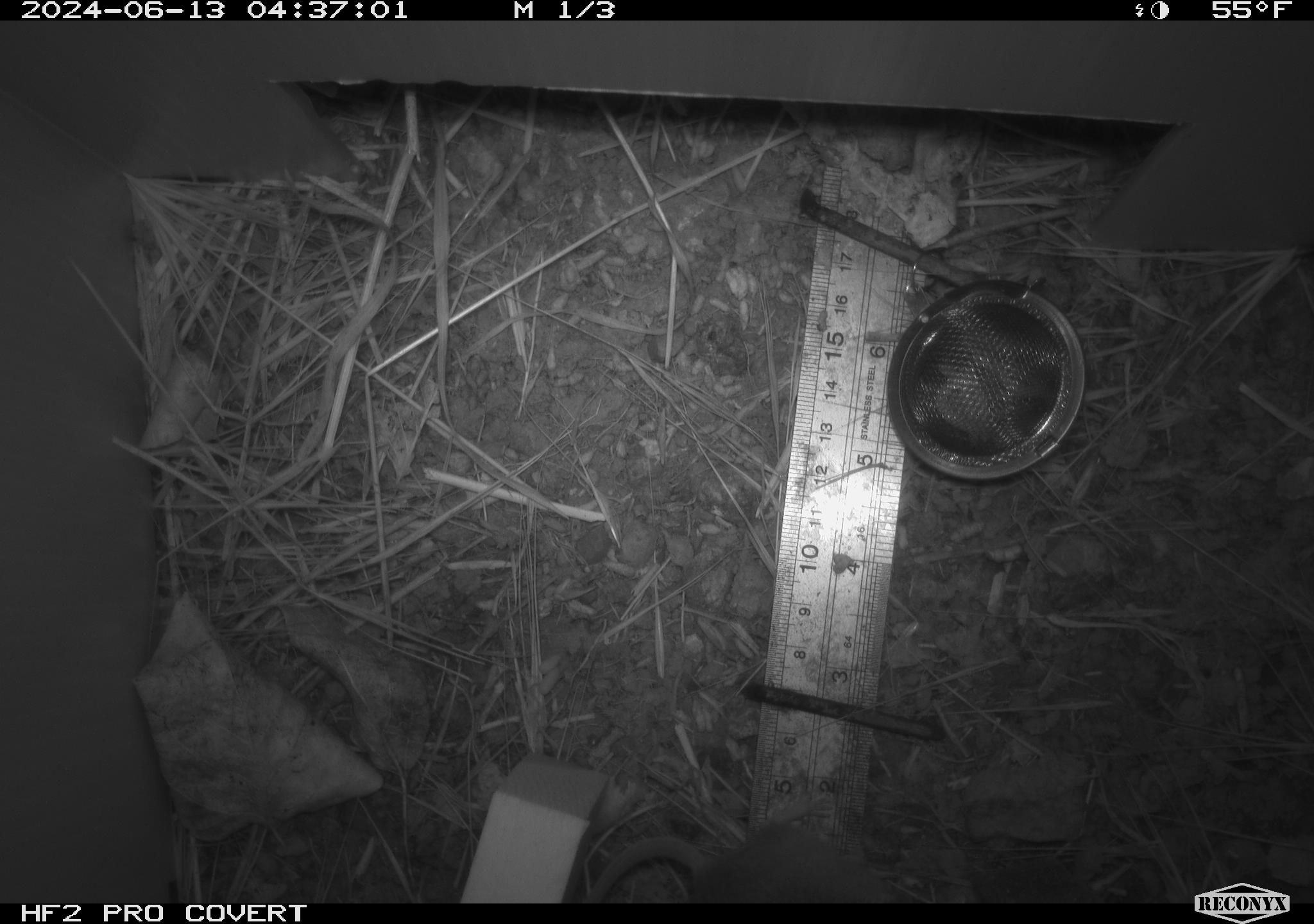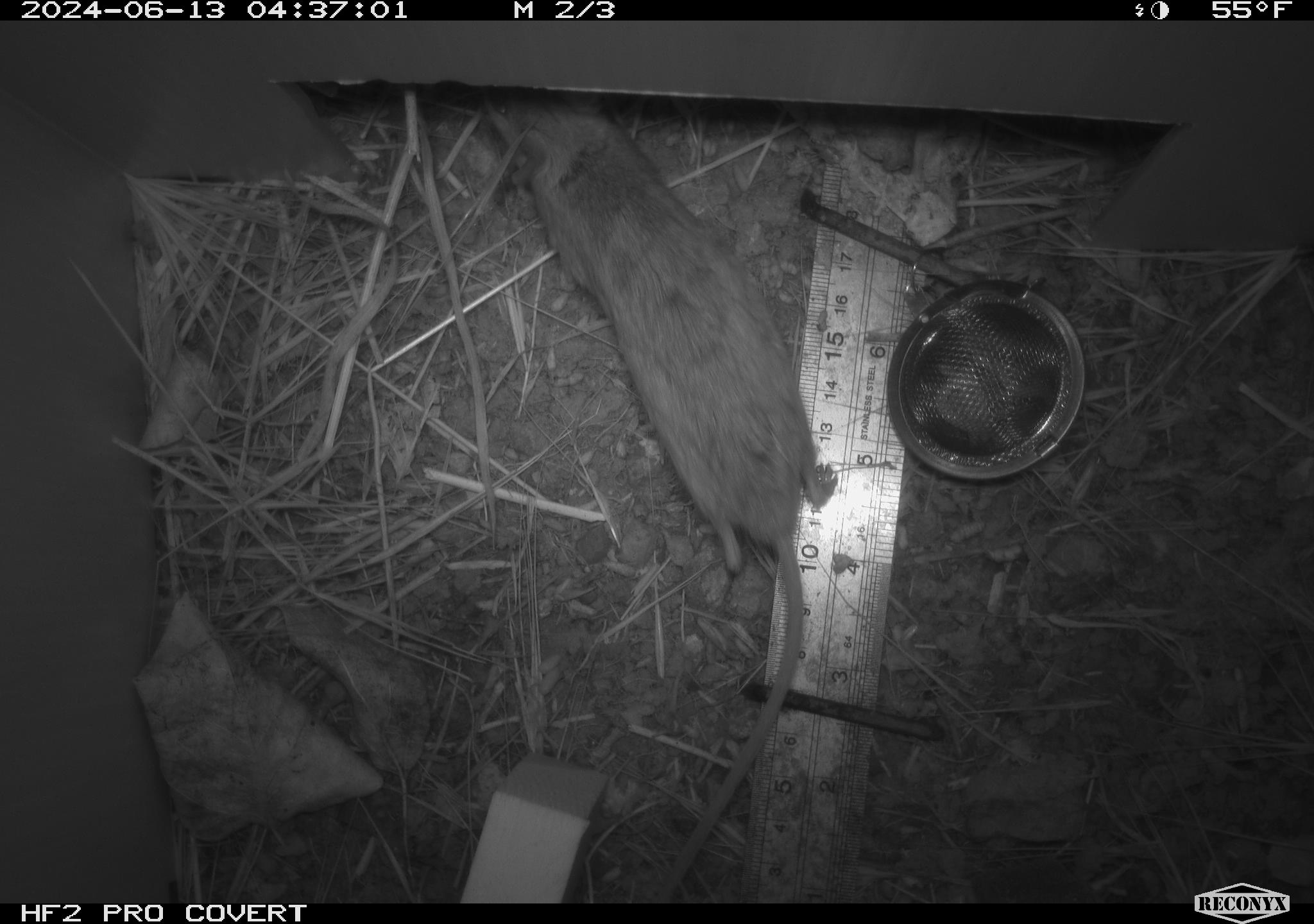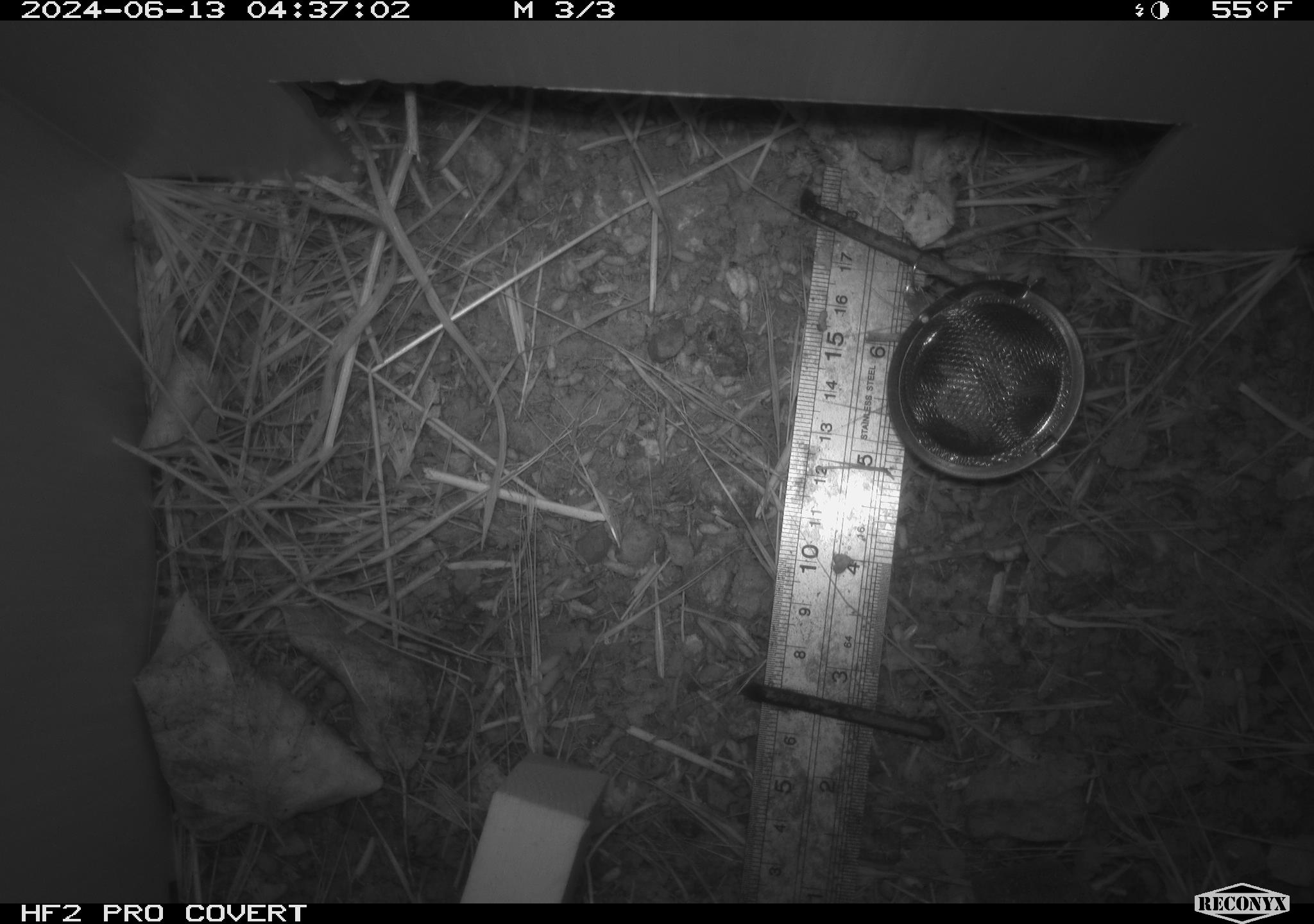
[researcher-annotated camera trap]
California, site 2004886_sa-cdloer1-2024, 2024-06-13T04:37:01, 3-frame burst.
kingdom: Animalia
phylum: Chordata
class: Mammalia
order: Rodentia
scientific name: Rodentia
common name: mouse species